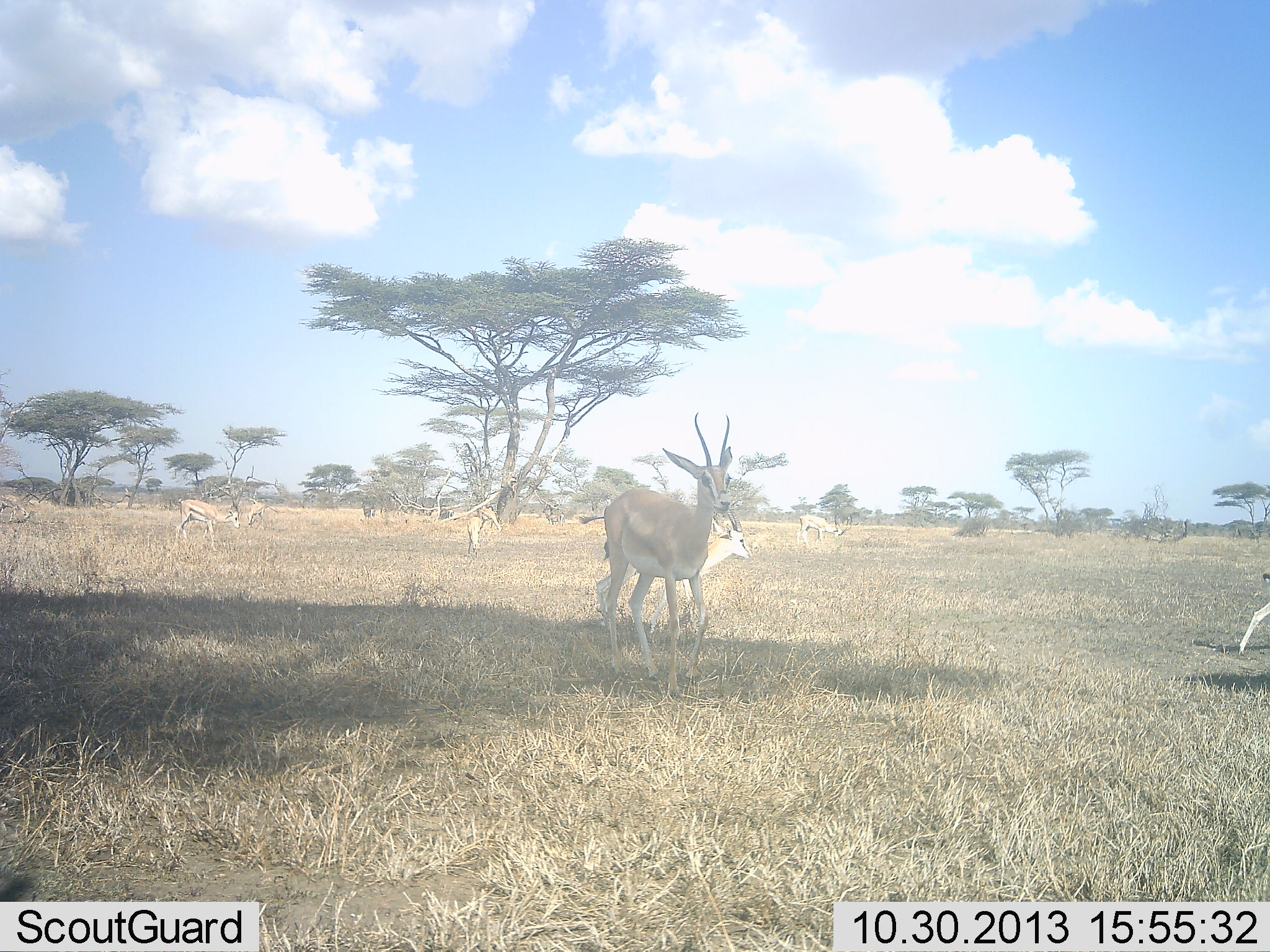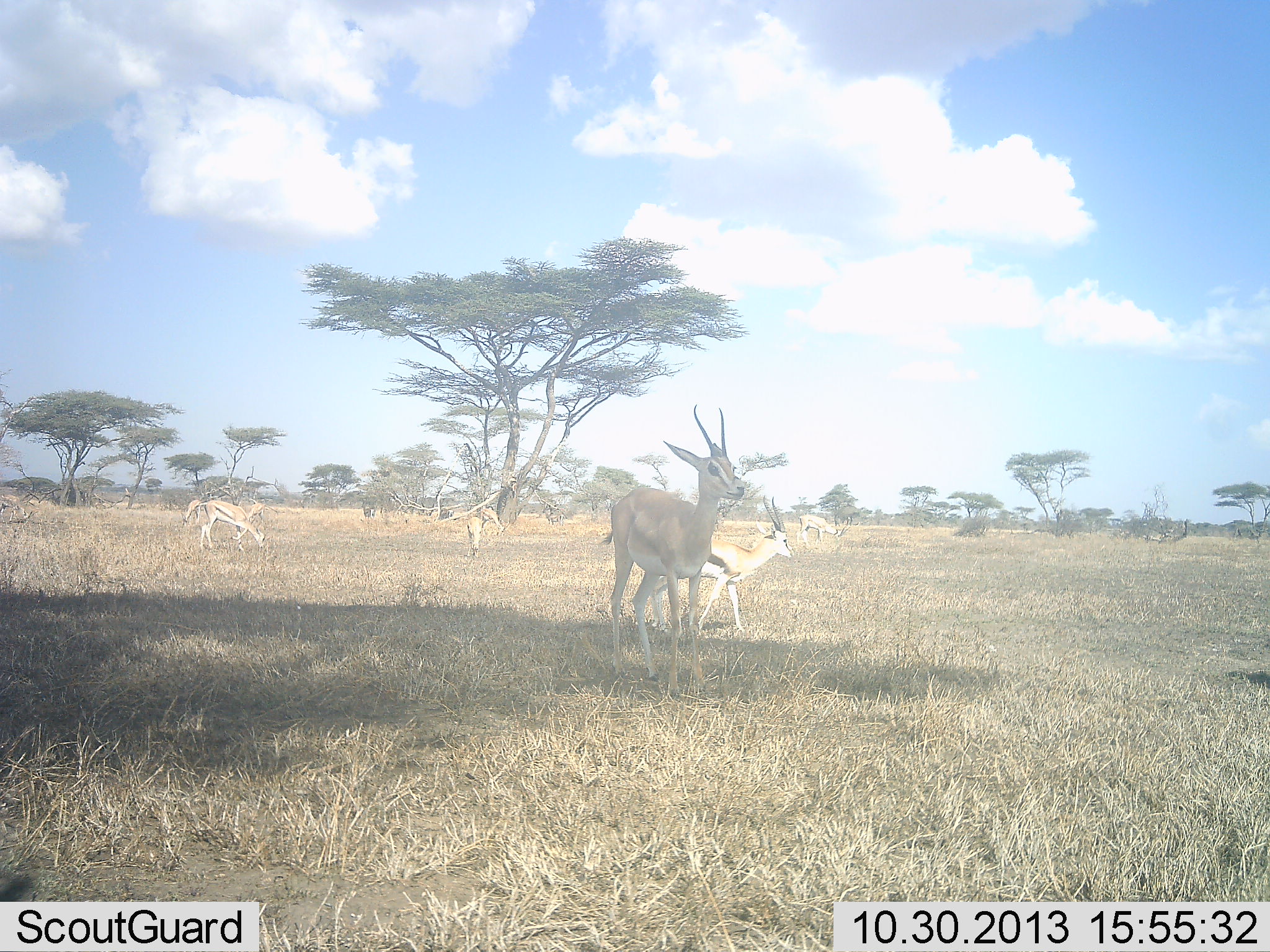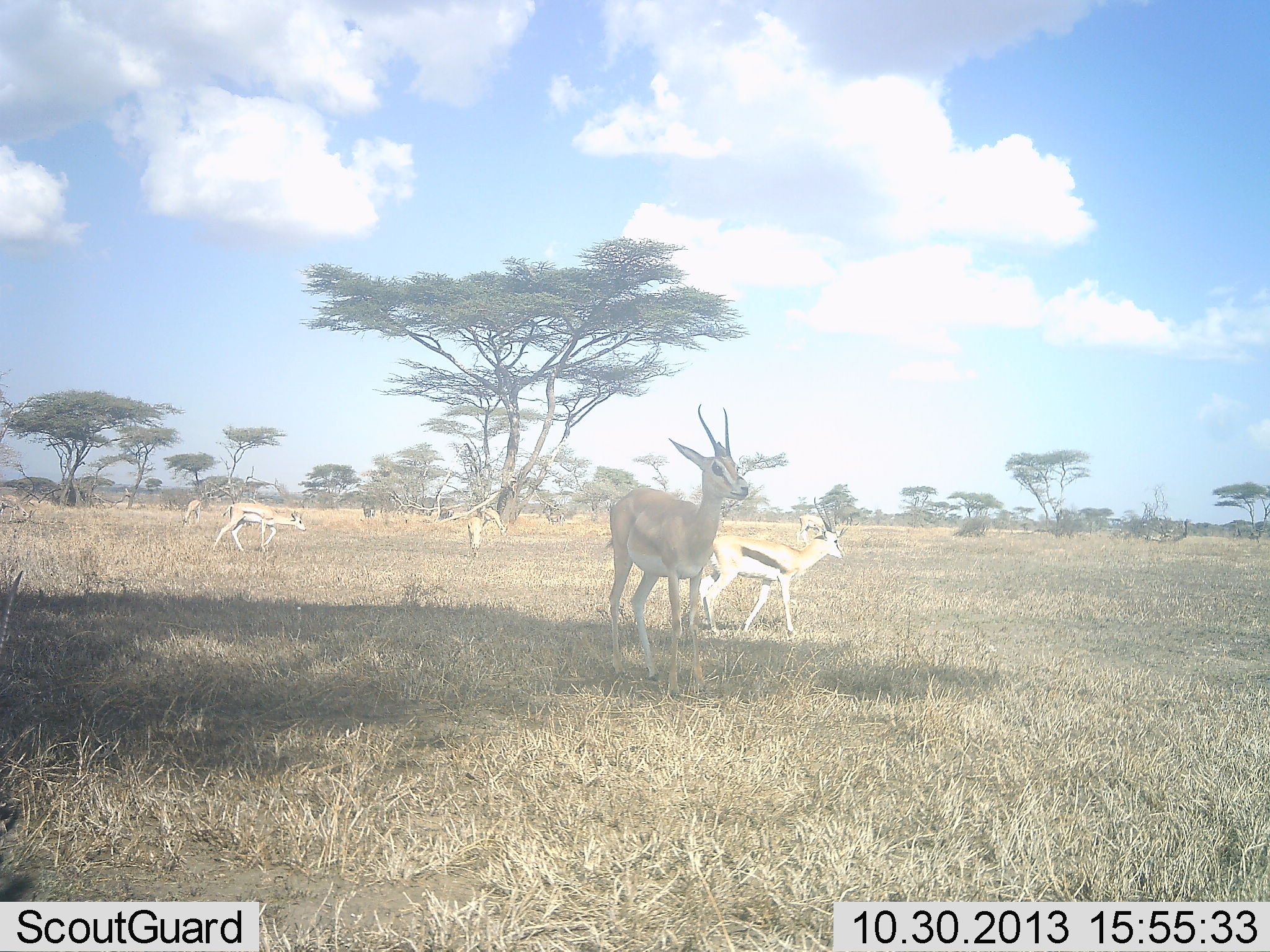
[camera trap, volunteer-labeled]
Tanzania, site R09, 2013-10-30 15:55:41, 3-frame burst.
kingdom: Animalia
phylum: Chordata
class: Mammalia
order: Artiodactyla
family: Bovidae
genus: Eudorcas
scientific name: Eudorcas thomsonii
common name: thomson's gazelle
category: gazellethomsons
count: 6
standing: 56%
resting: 4%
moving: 72%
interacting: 4%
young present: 0%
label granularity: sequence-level